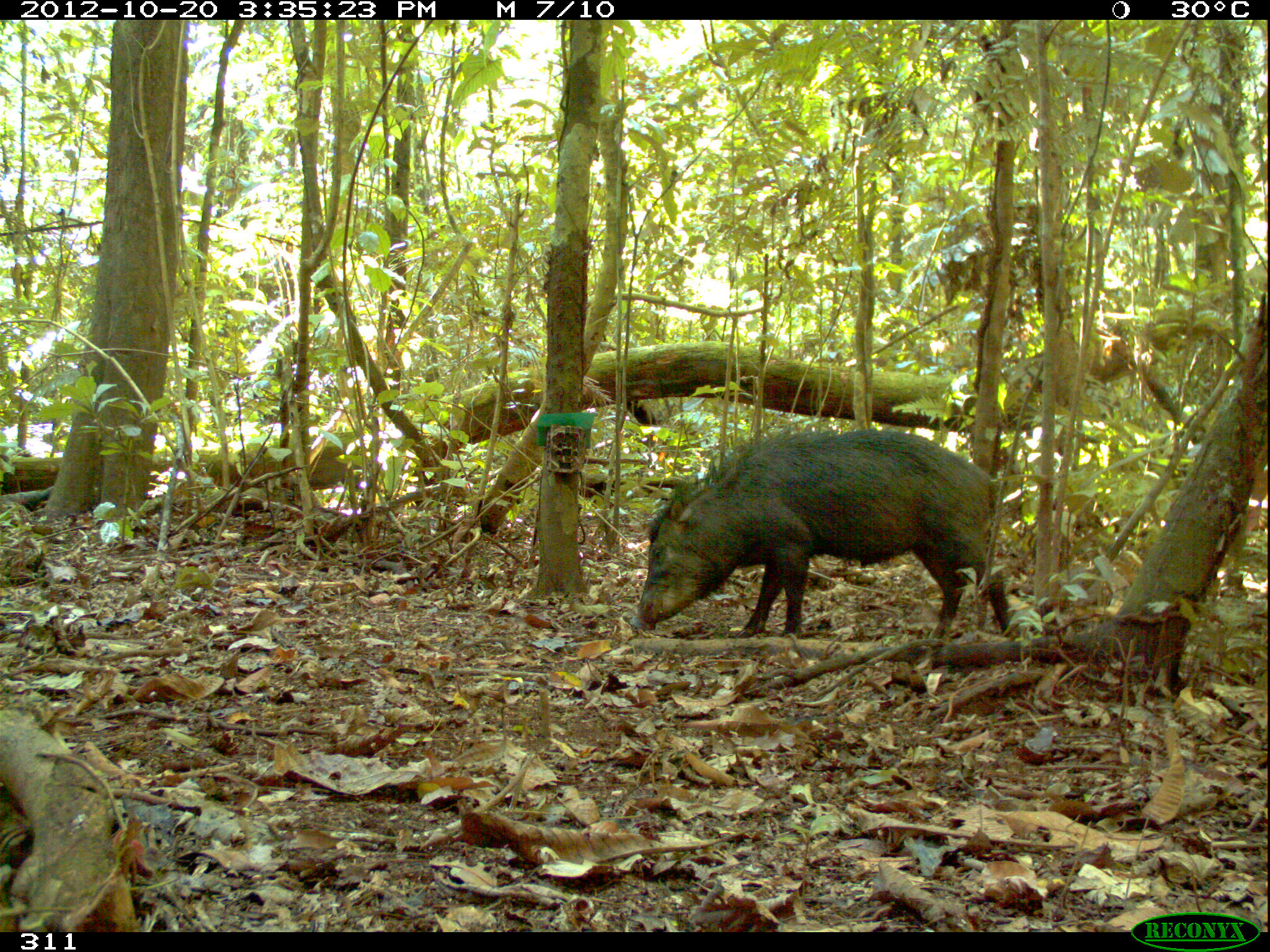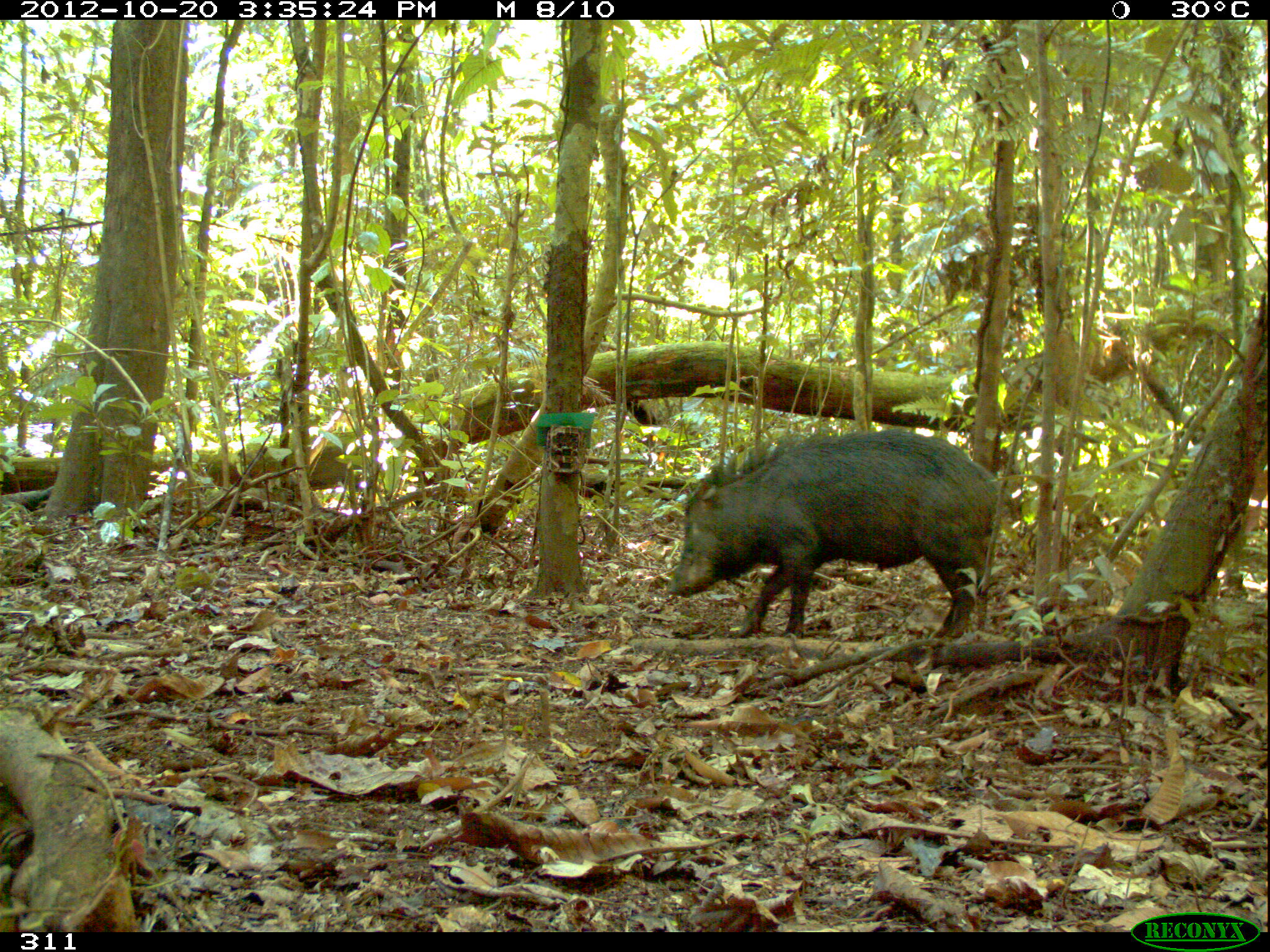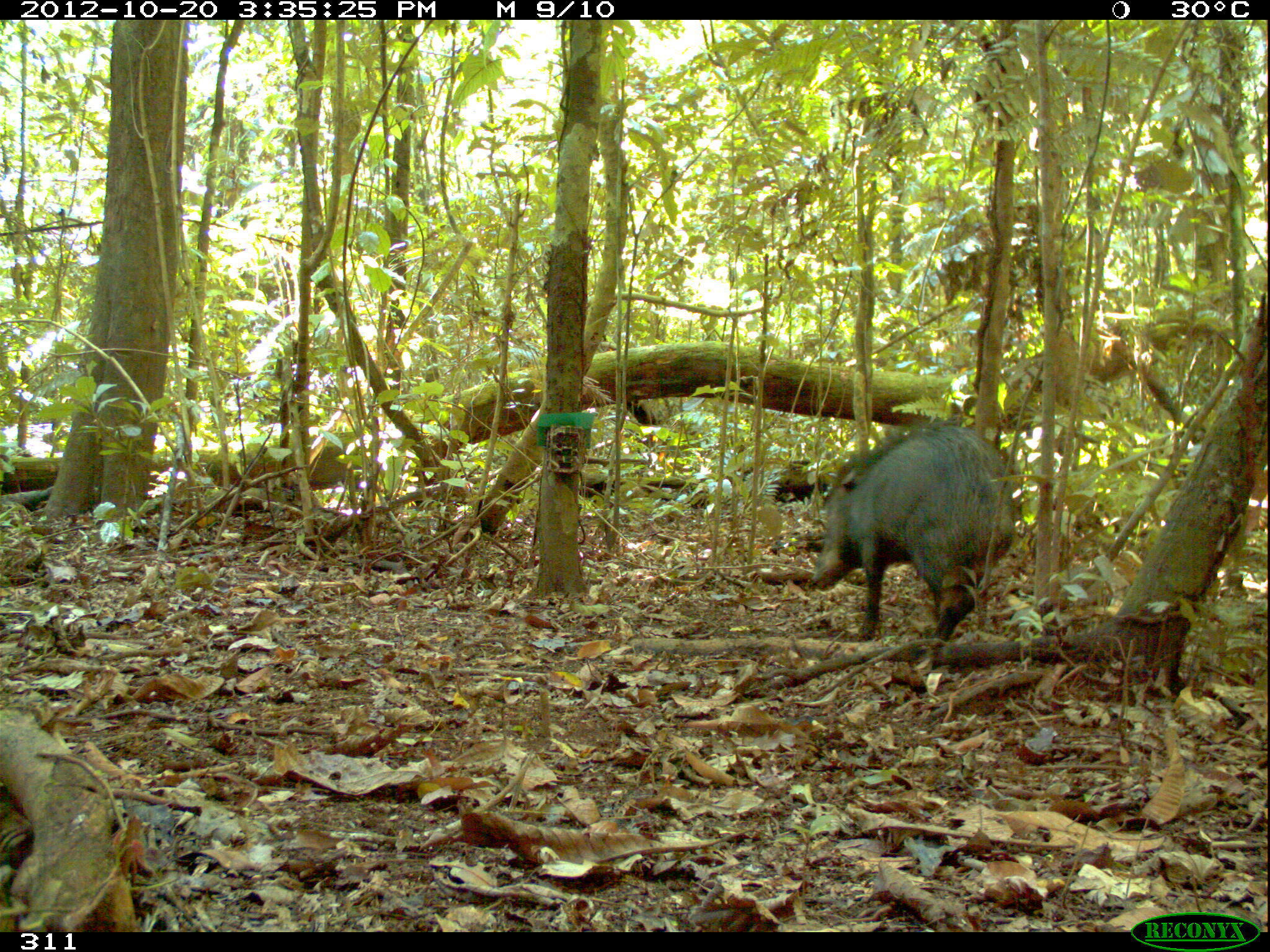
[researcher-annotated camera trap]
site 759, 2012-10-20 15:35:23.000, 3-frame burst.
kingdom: Animalia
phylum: Chordata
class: Mammalia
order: Artiodactyla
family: Tayassuidae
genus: Tayassu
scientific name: Tayassu pecari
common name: white-lipped peccary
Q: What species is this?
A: Tayassu pecari (white-lipped peccary).